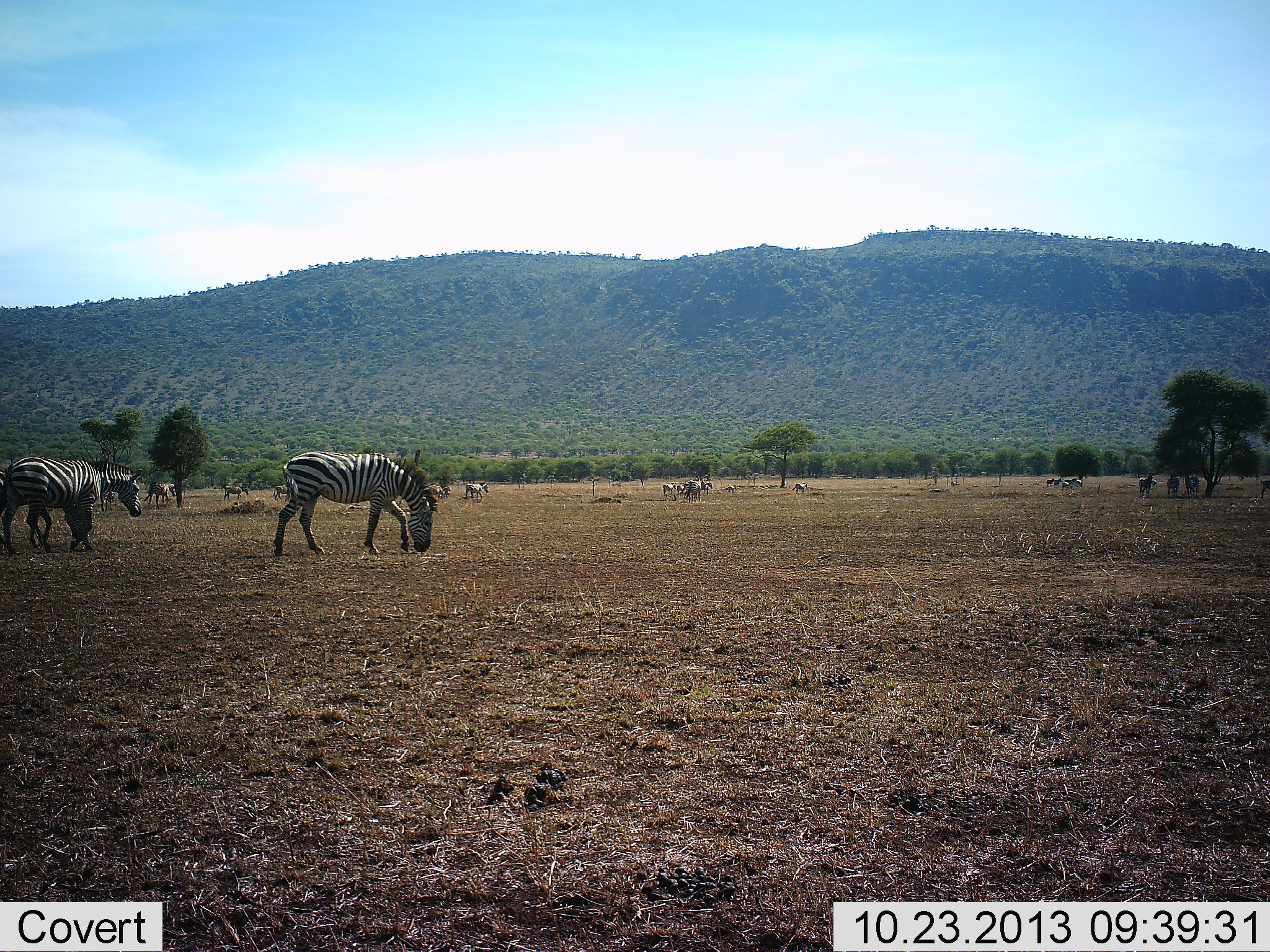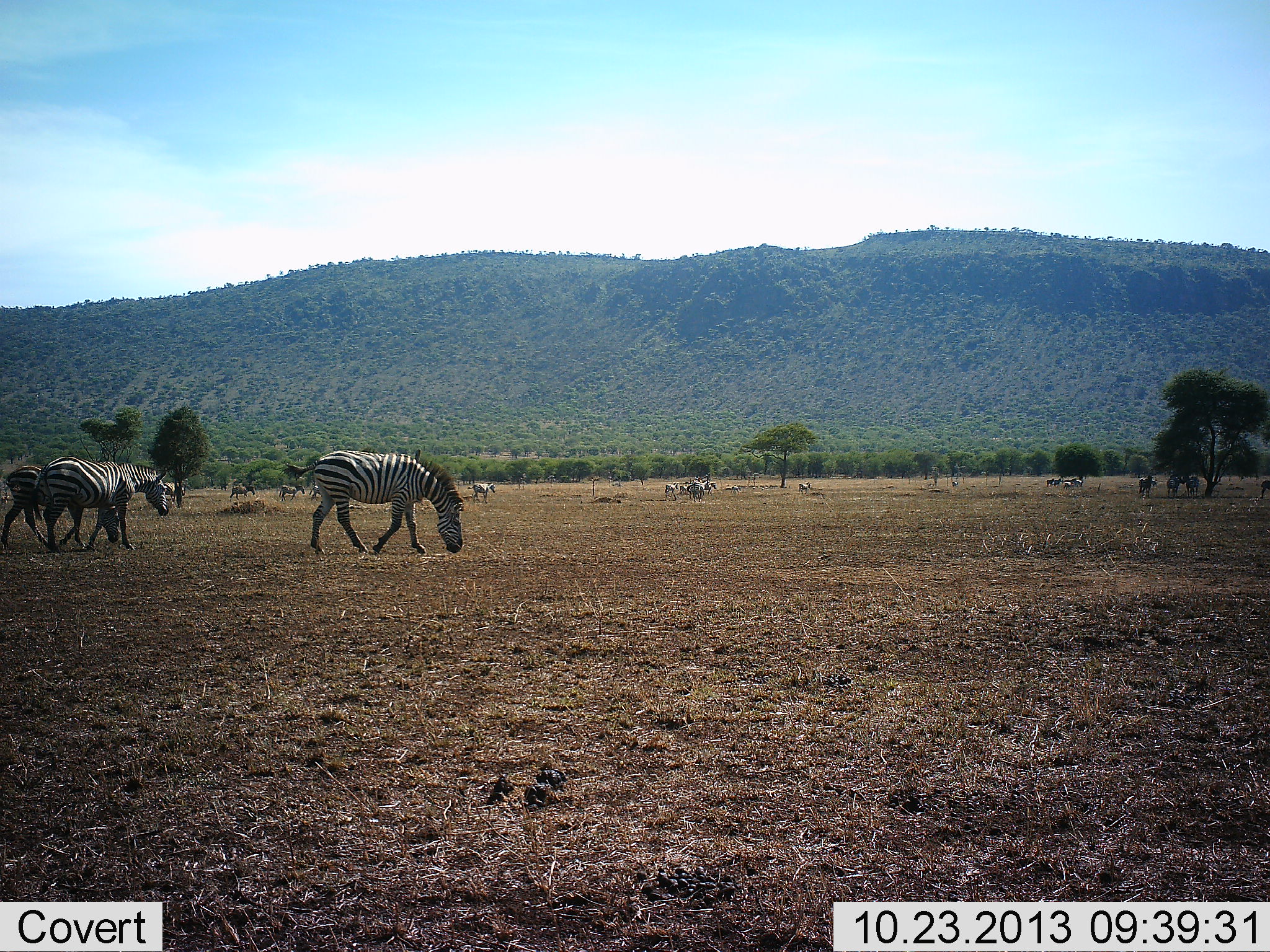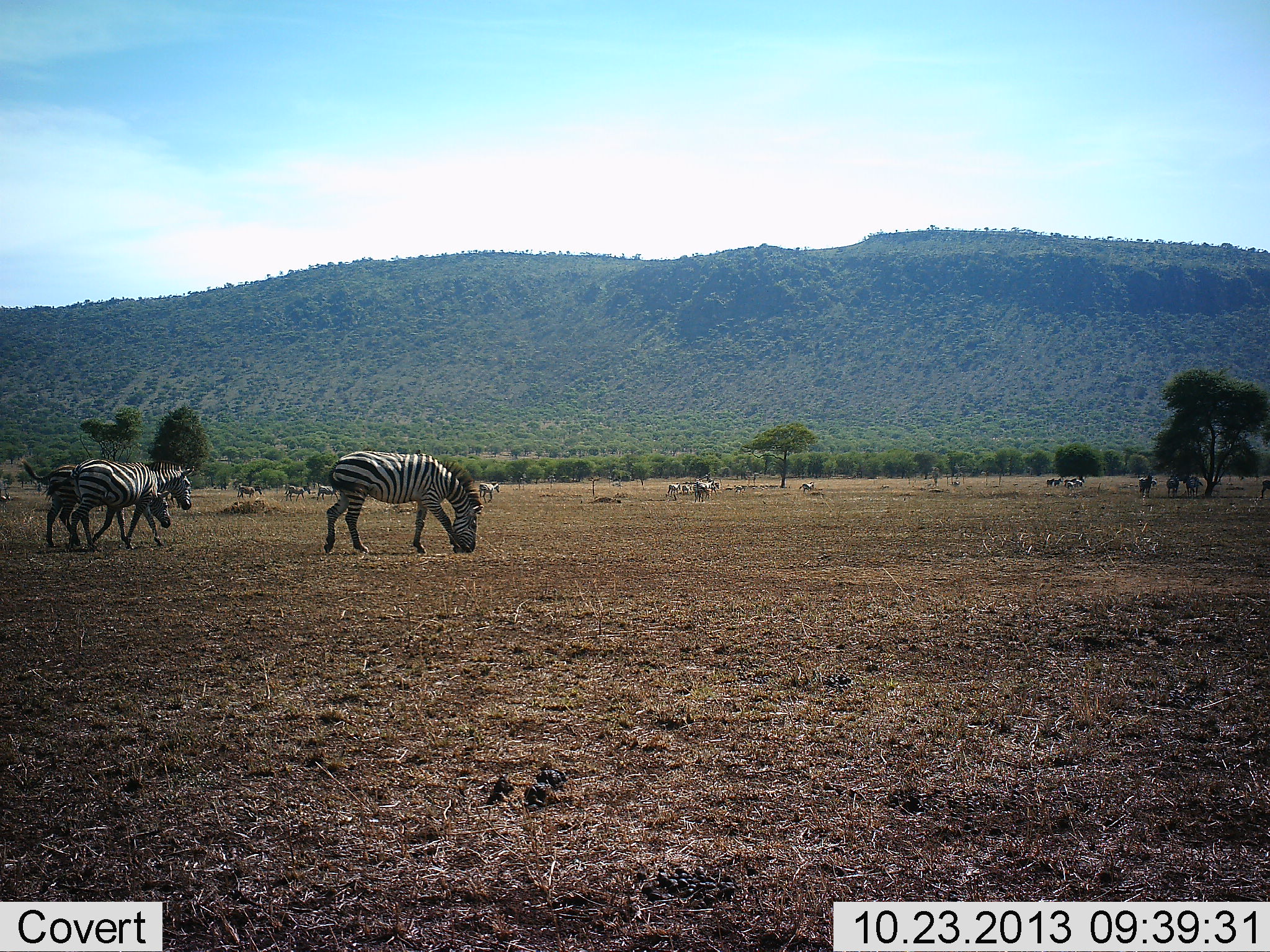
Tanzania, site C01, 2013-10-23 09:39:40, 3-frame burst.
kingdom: Animalia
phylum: Chordata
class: Mammalia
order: Perissodactyla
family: Equidae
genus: Equus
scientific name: Equus quagga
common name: plains zebra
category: zebra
Zebra (plains zebra) (Equus quagga), count 11-50. Behavior (volunteer vote fractions): standing 40%, resting 0%, moving 100%, interacting 0%. Young present (vote fraction): 0%. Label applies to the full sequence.